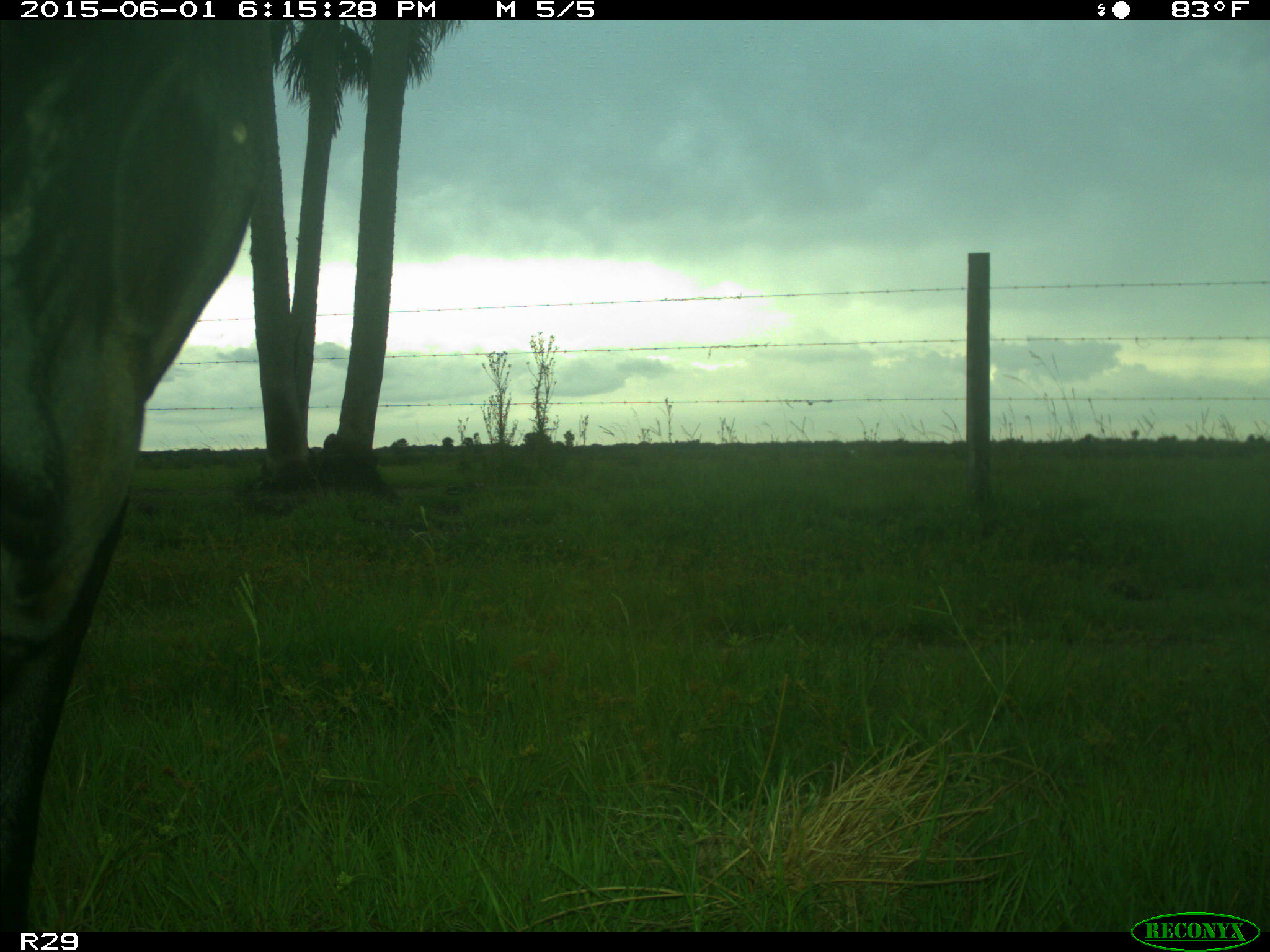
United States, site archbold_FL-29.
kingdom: Animalia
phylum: Chordata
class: Mammalia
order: Artiodactyla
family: Bovidae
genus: Bos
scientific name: Bos taurus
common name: domestic cow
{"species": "Bos taurus (domestic cow)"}